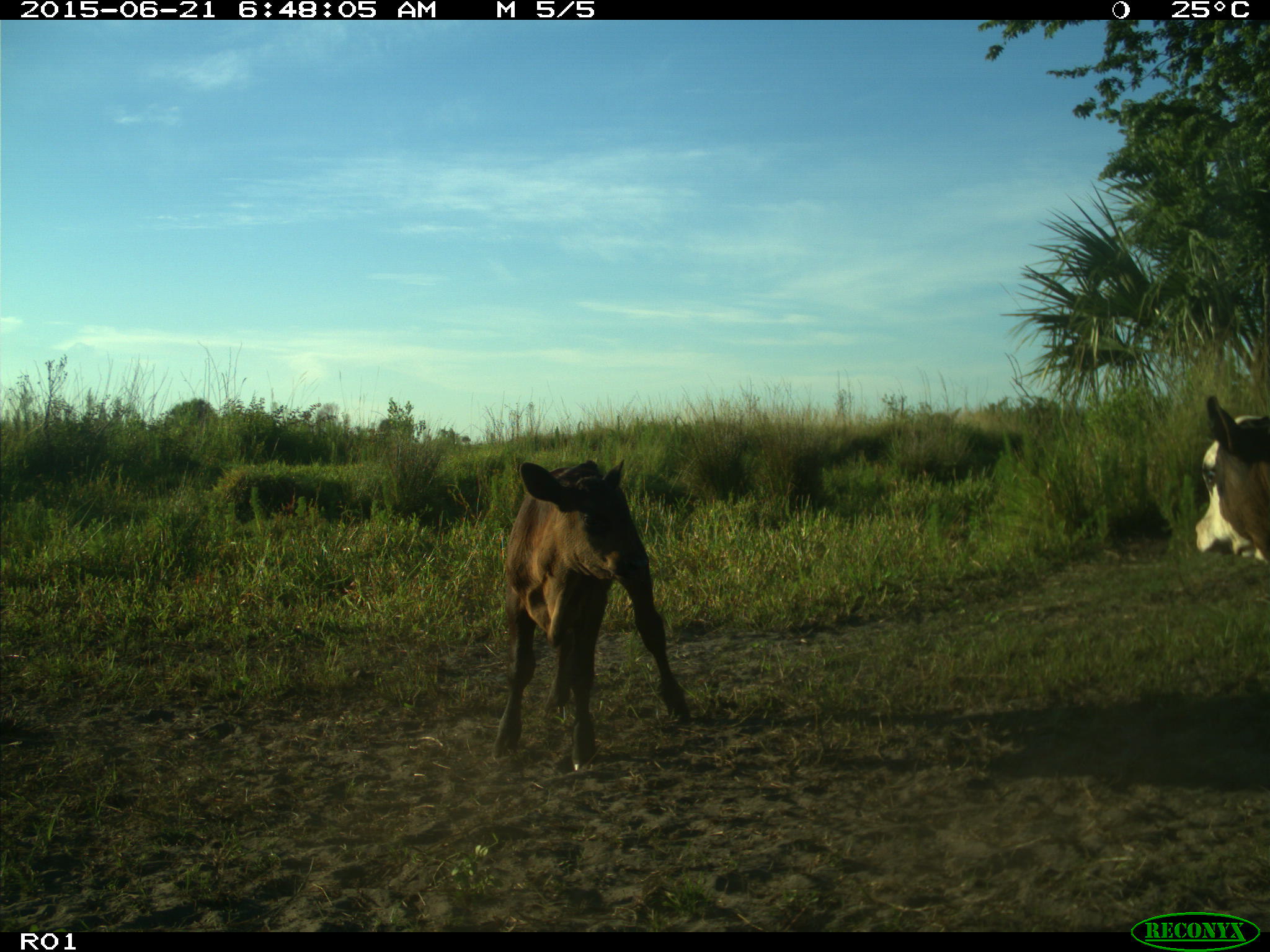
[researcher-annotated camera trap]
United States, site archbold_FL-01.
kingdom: Animalia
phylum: Chordata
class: Mammalia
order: Artiodactyla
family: Bovidae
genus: Bos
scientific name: Bos taurus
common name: domestic cow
Bos taurus (domestic cow).